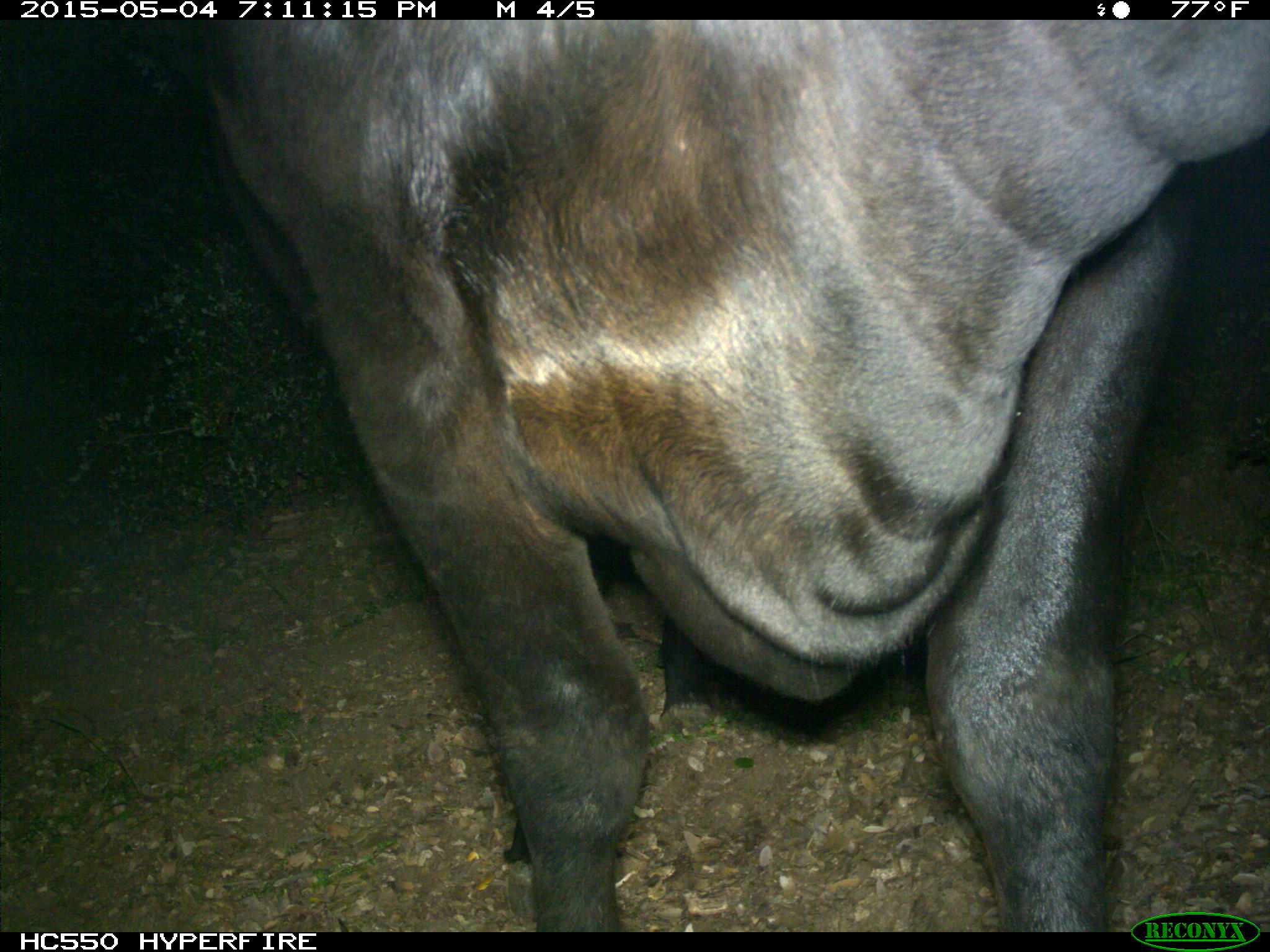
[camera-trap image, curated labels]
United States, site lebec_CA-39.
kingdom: Animalia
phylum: Chordata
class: Mammalia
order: Artiodactyla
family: Bovidae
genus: Bos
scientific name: Bos taurus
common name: domestic cow